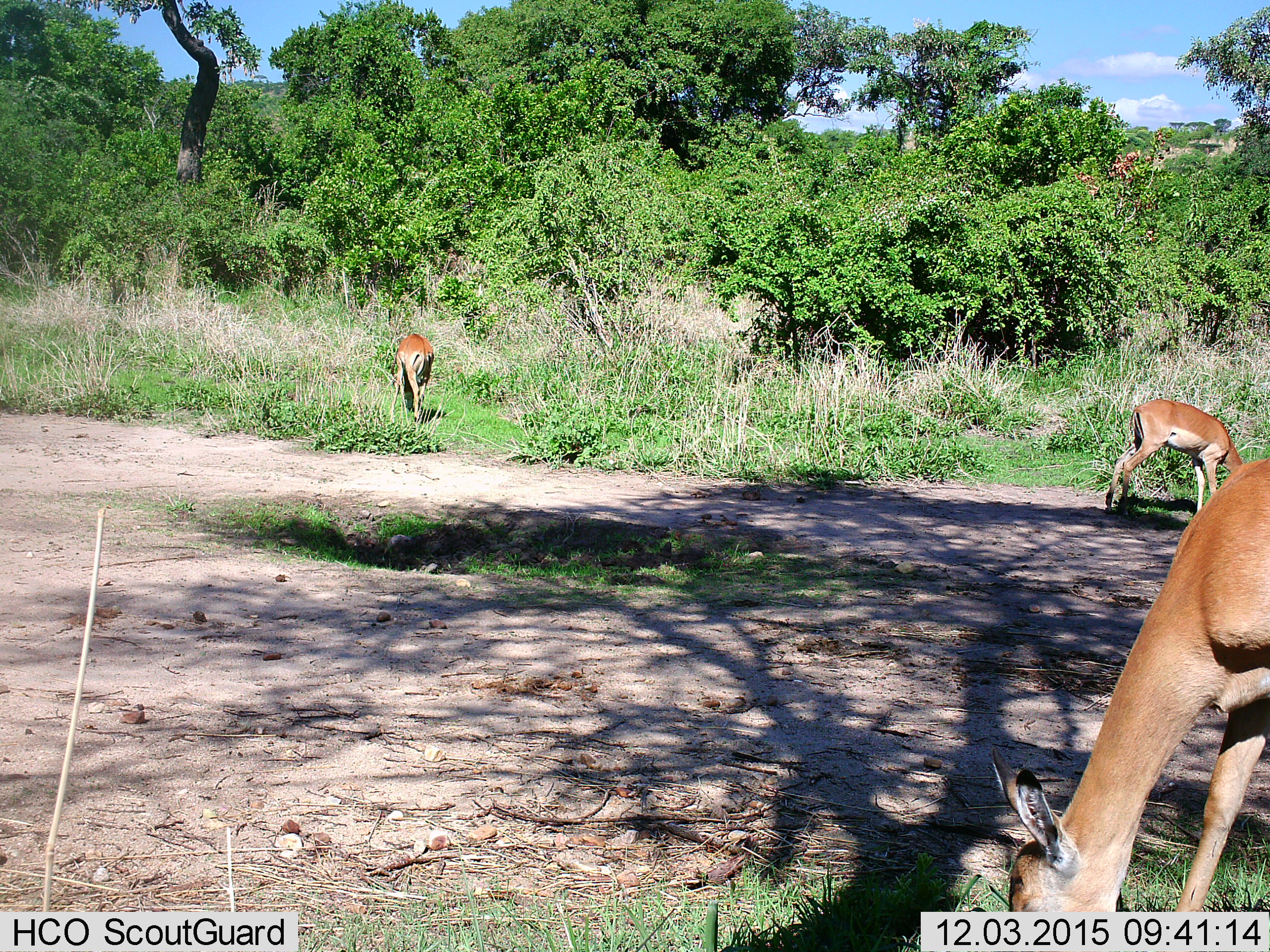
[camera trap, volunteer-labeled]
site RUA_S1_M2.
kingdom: Animalia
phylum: Chordata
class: Mammalia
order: Artiodactyla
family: Bovidae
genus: Aepyceros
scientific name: Aepyceros melampus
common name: impala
Impala (Aepyceros melampus), count 3. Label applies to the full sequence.